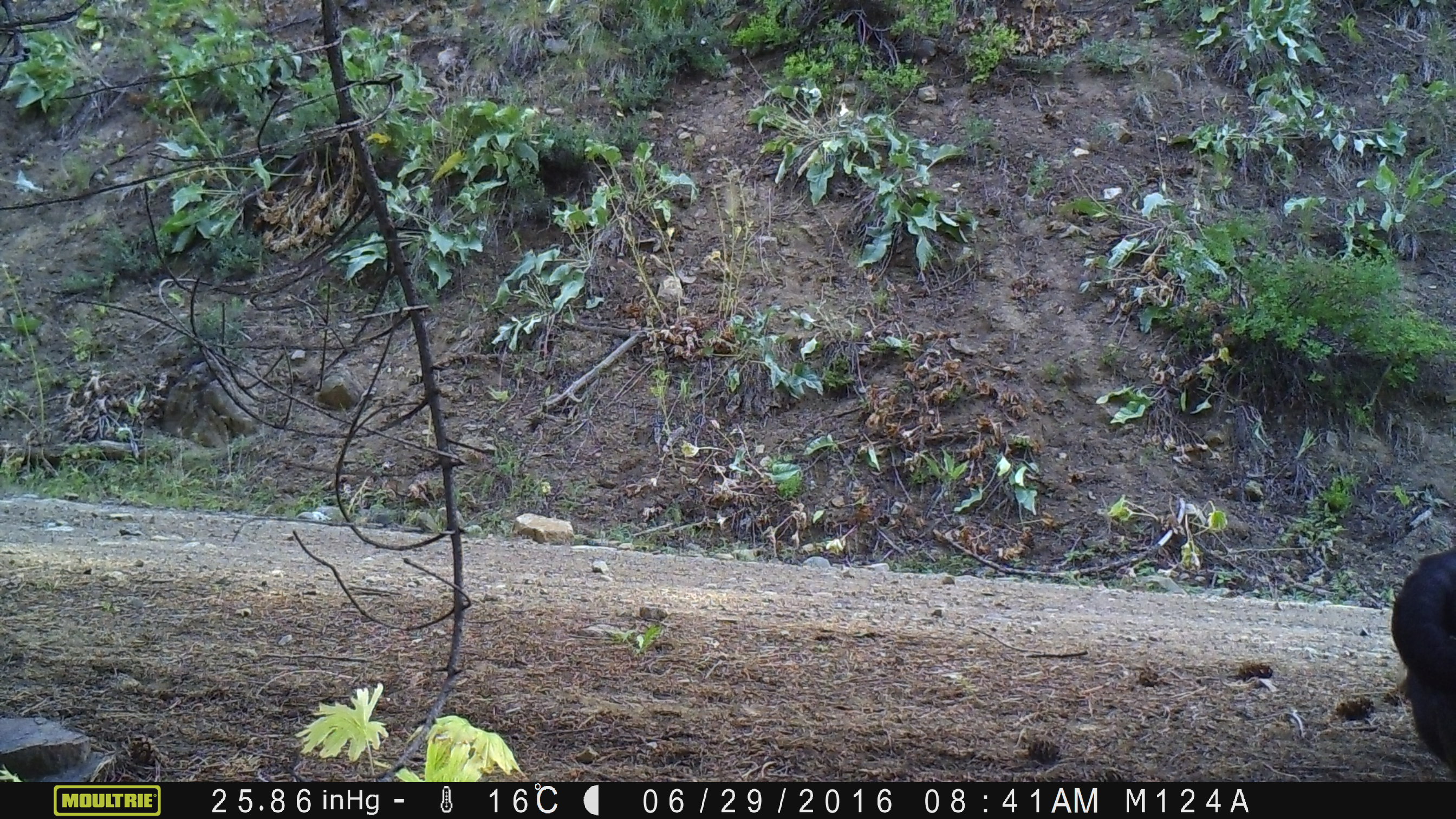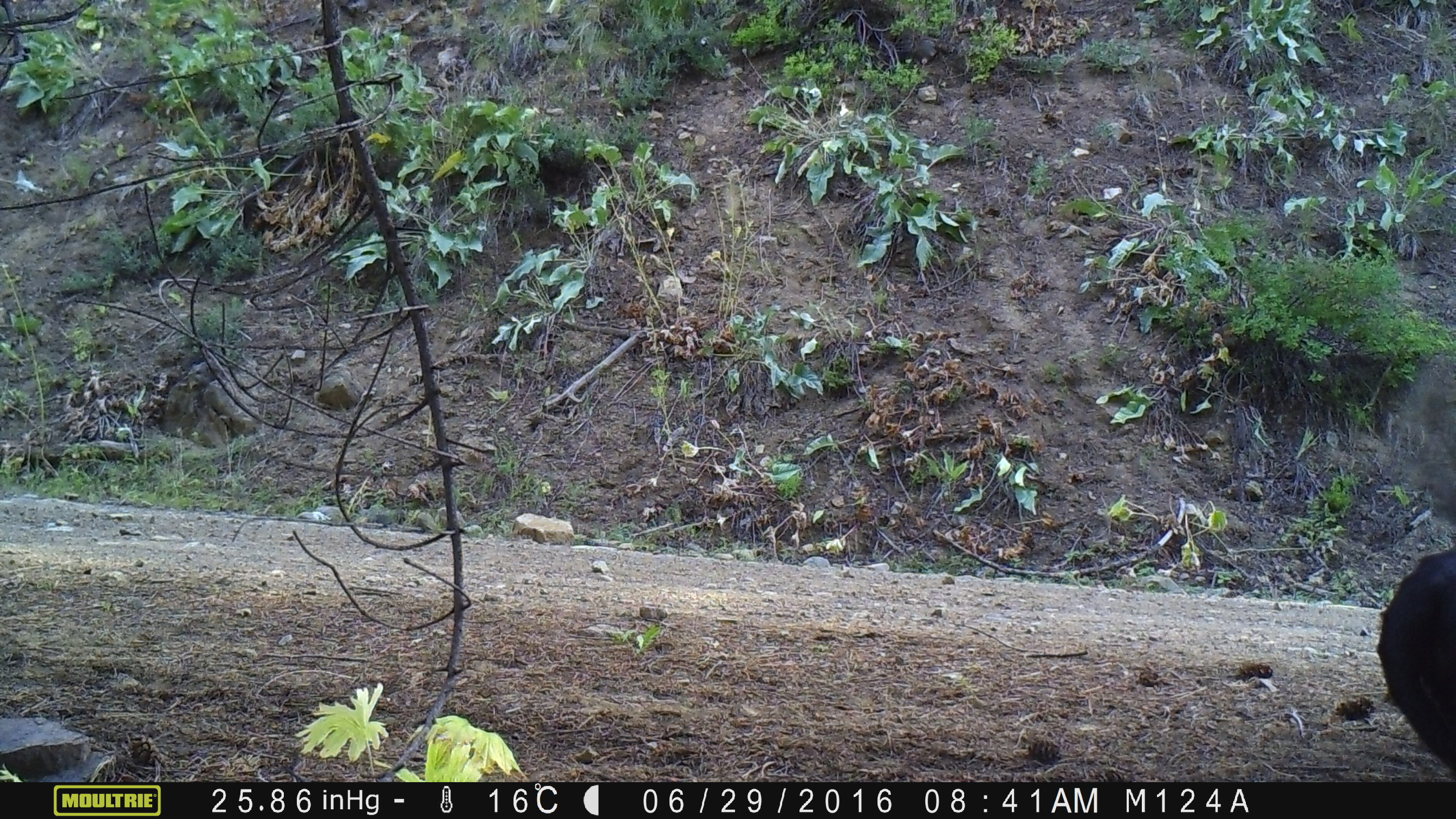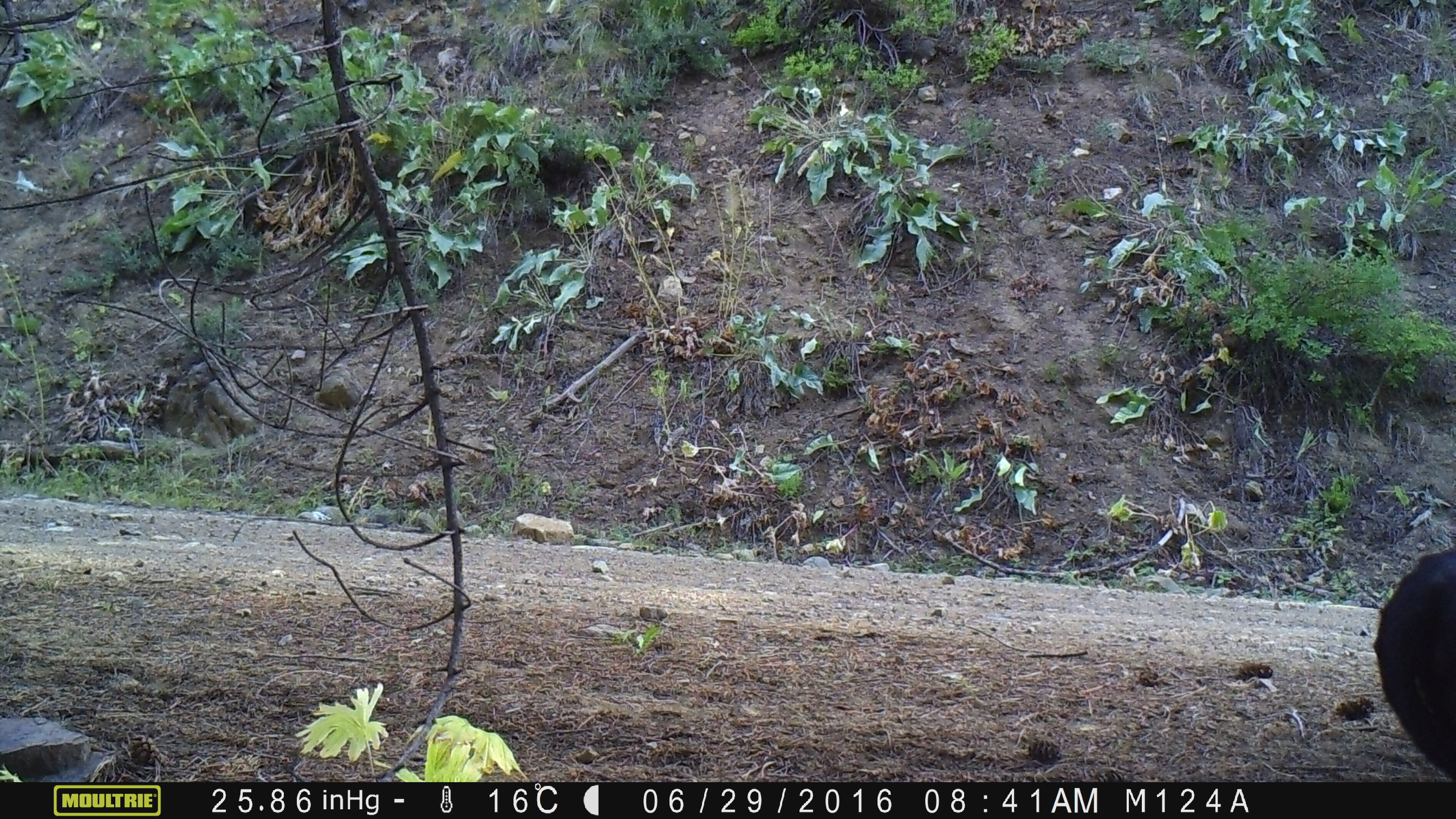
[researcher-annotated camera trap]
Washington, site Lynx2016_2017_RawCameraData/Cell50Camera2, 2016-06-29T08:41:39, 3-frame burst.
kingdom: Animalia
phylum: Chordata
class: Mammalia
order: Artiodactyla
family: Bovidae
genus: Bos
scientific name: Bos taurus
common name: domestic cattle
Domestic cattle (Bos taurus). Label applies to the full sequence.